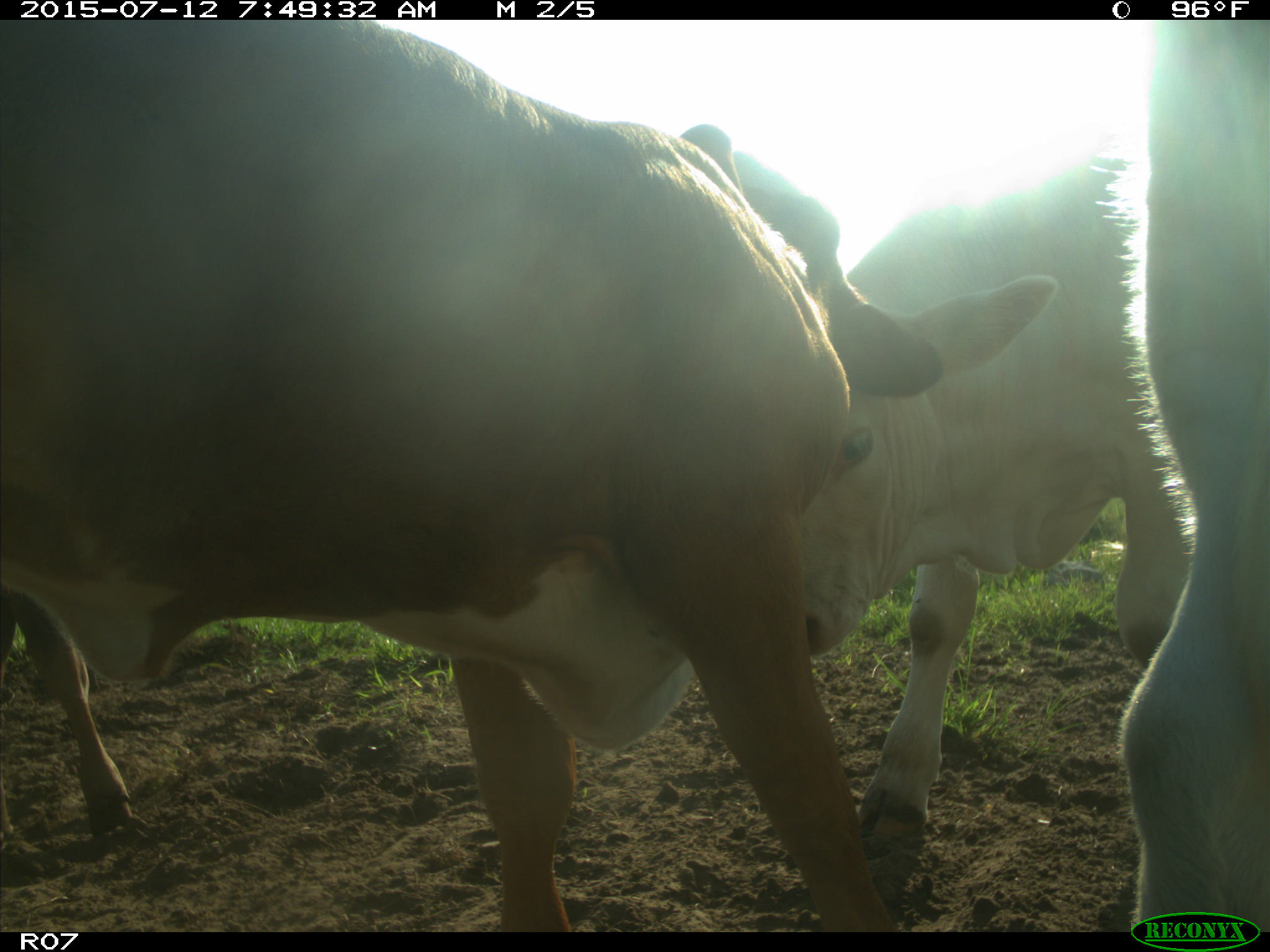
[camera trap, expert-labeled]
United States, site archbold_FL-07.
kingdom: Animalia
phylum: Chordata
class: Mammalia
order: Artiodactyla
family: Bovidae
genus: Bos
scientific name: Bos taurus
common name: domestic cow